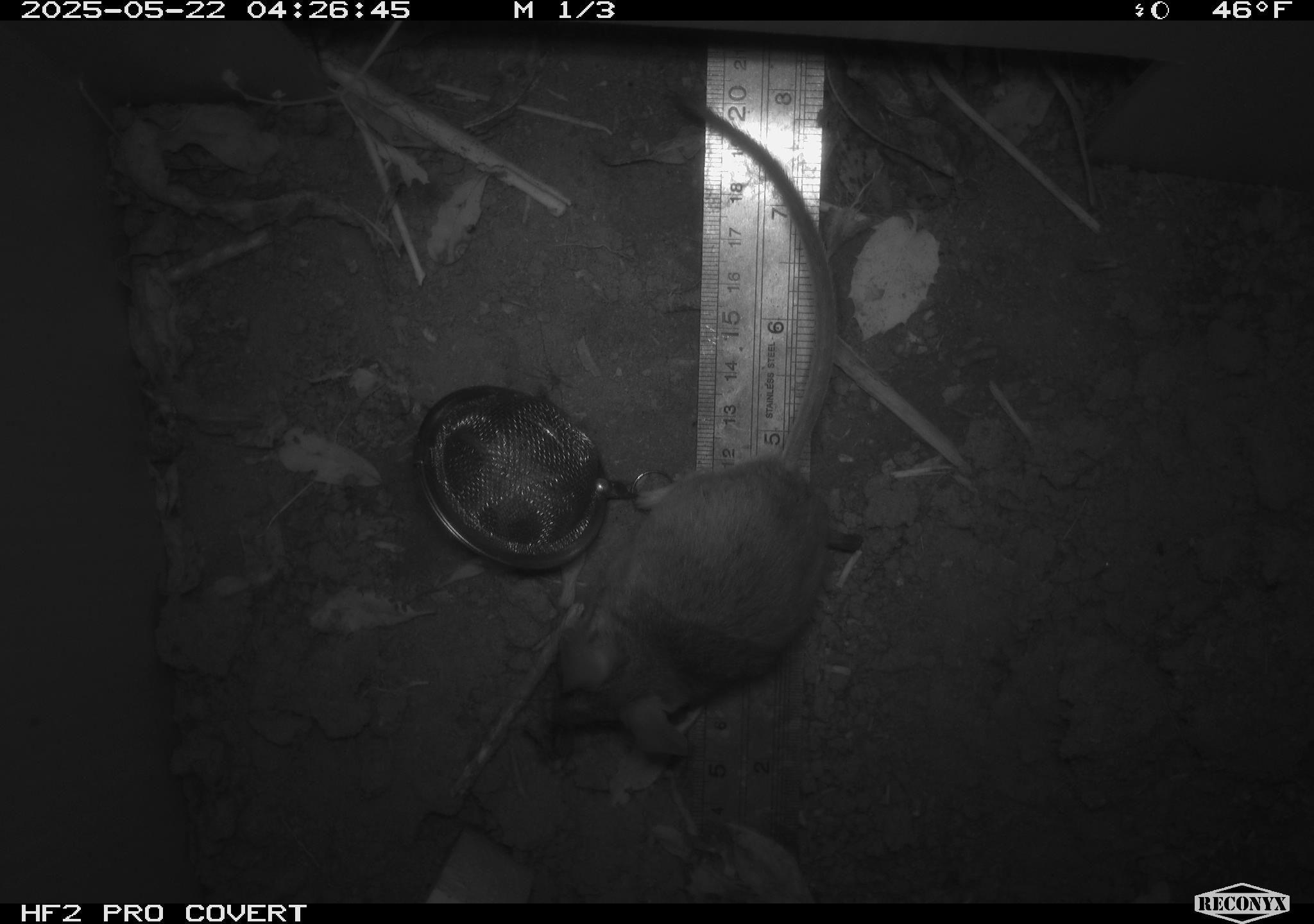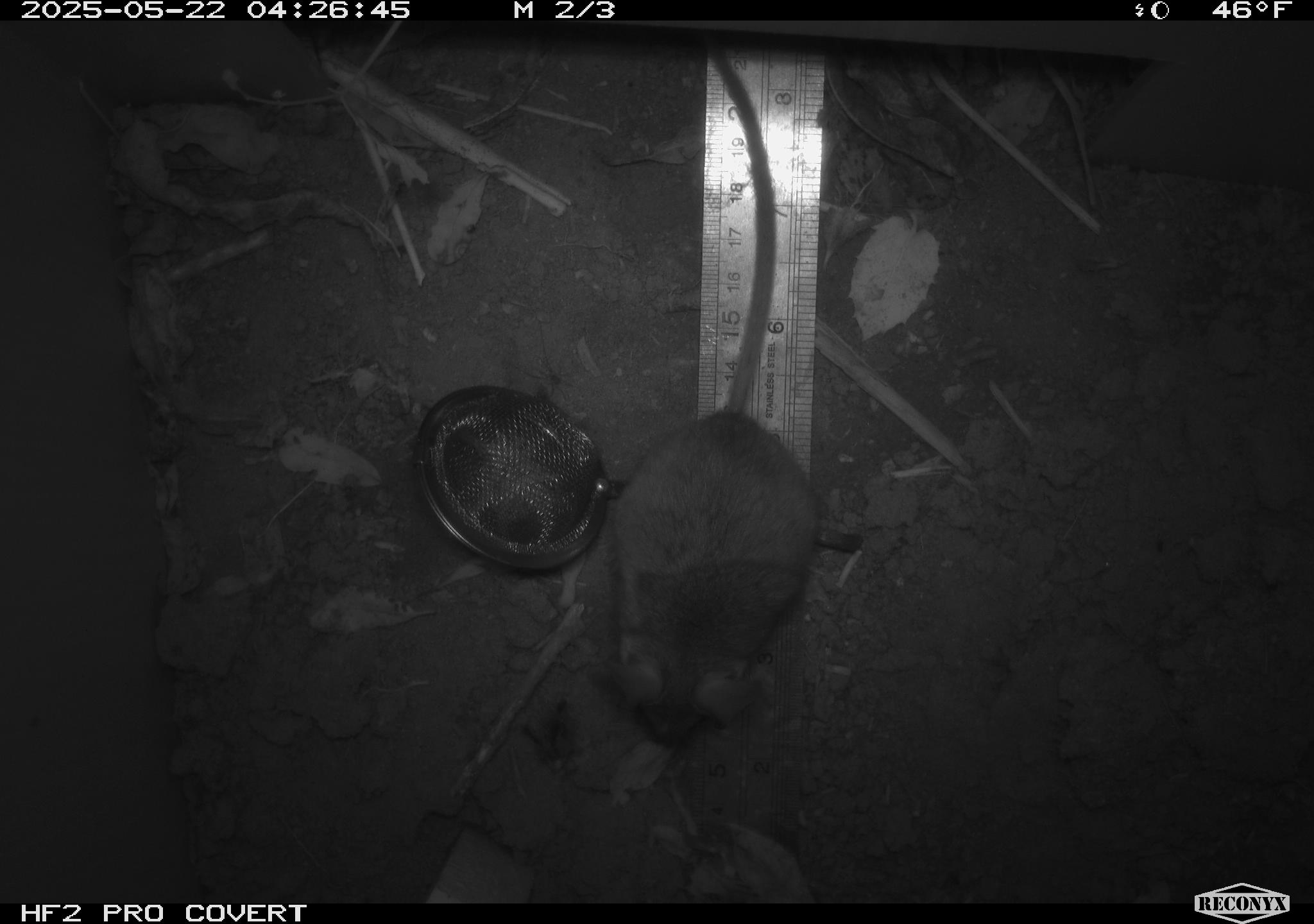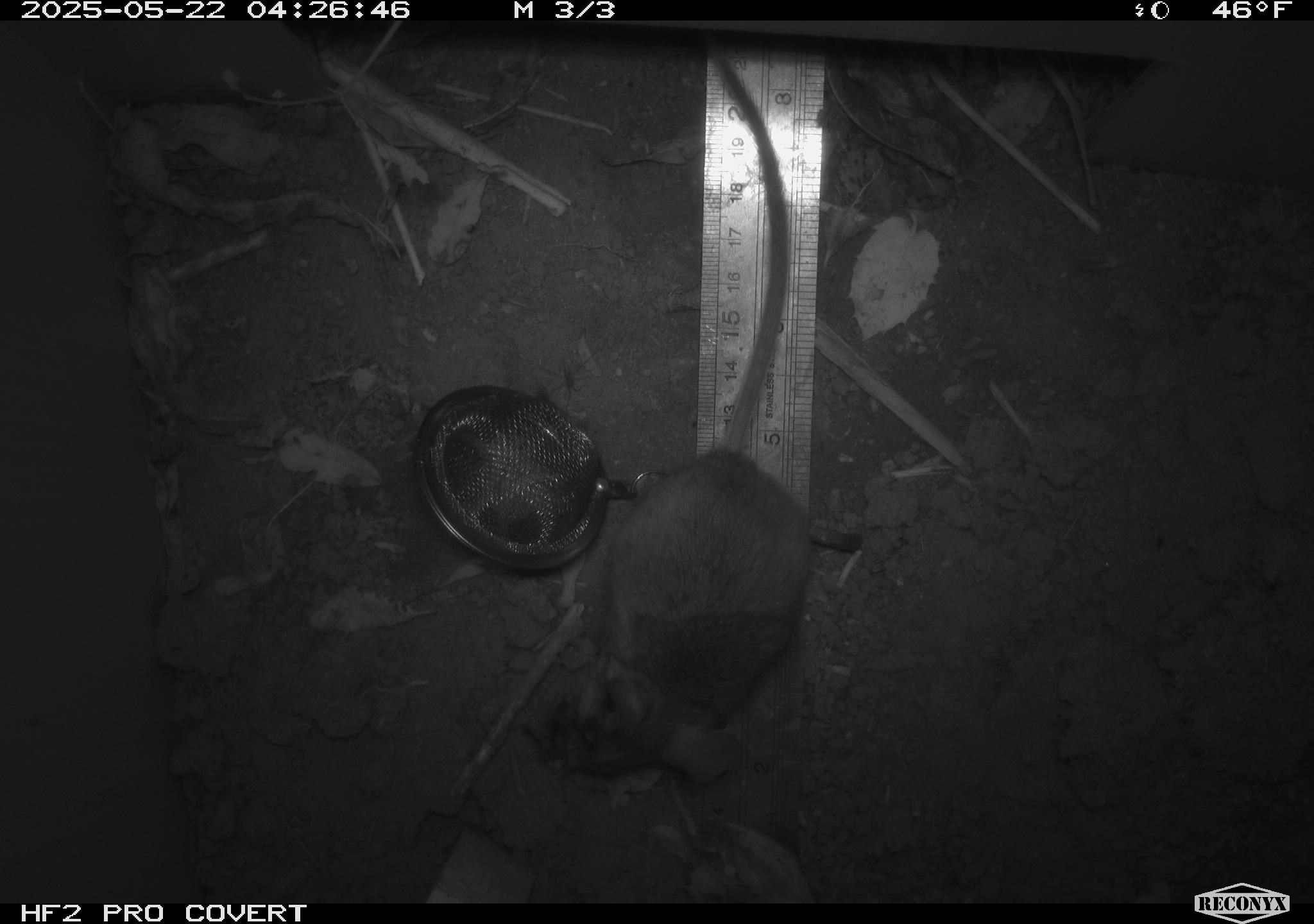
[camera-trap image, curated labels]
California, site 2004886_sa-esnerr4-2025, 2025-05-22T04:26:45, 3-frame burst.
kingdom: Animalia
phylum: Chordata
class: Mammalia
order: Rodentia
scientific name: Rodentia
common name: rodent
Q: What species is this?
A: Rodent (Rodentia).